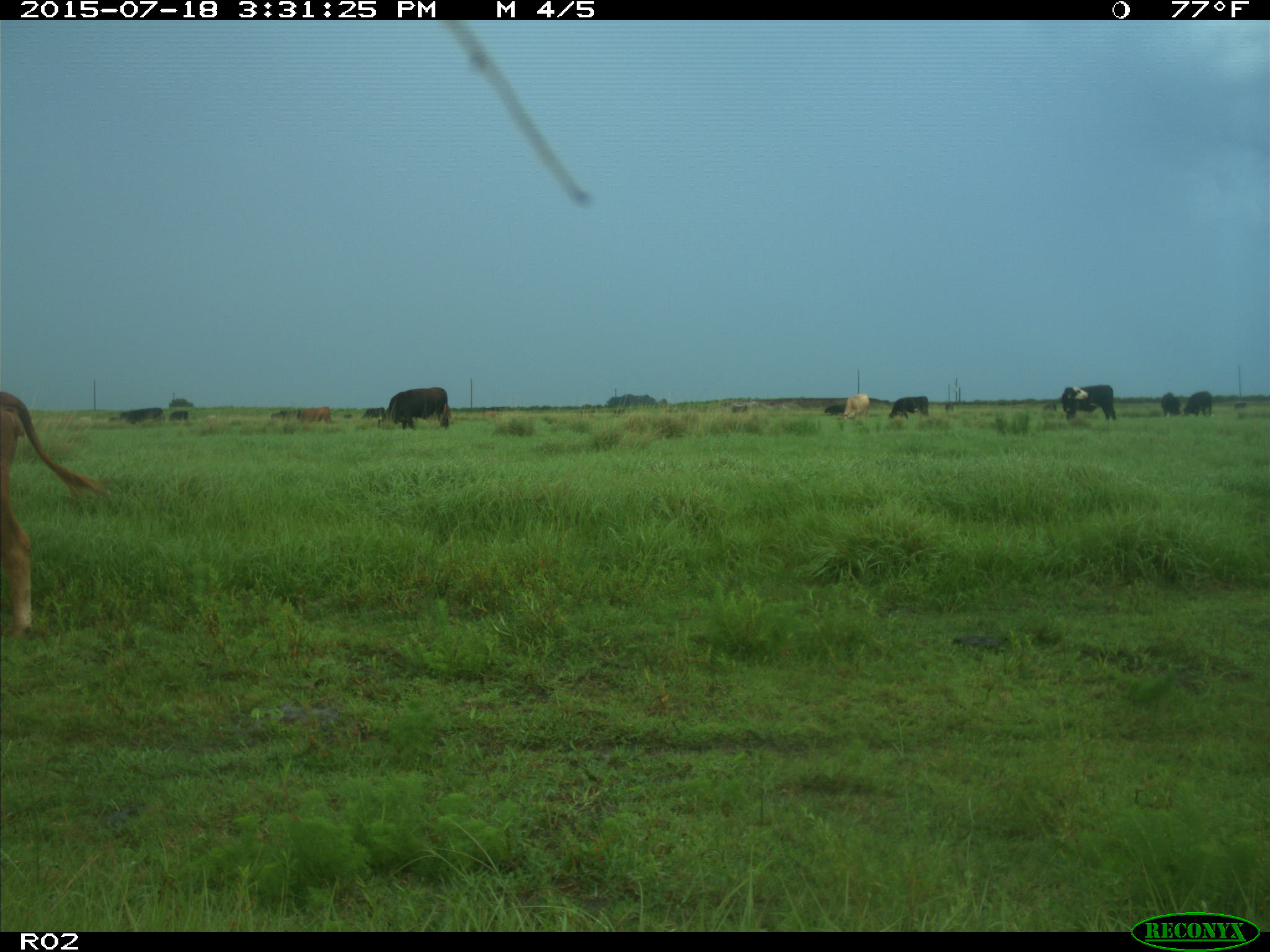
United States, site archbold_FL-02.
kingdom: Animalia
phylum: Chordata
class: Mammalia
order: Artiodactyla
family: Bovidae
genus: Bos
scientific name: Bos taurus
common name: domestic cow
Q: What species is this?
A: Bos taurus (domestic cow).